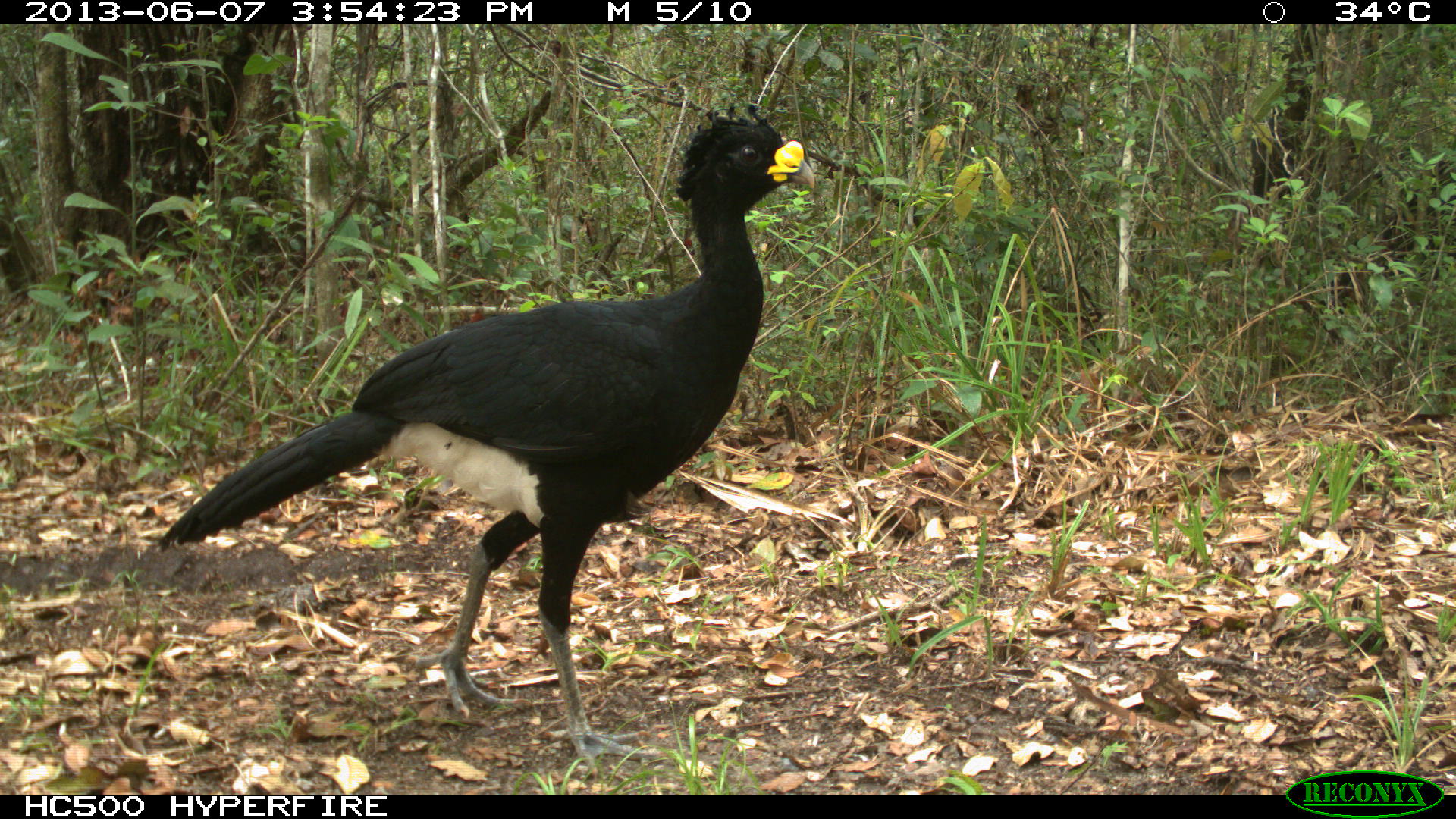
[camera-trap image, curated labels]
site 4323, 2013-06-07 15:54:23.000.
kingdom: Animalia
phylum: Chordata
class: Aves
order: Galliformes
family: Cracidae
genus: Crax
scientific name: Crax rubra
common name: great curassow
Crax rubra (great curassow), count 2.